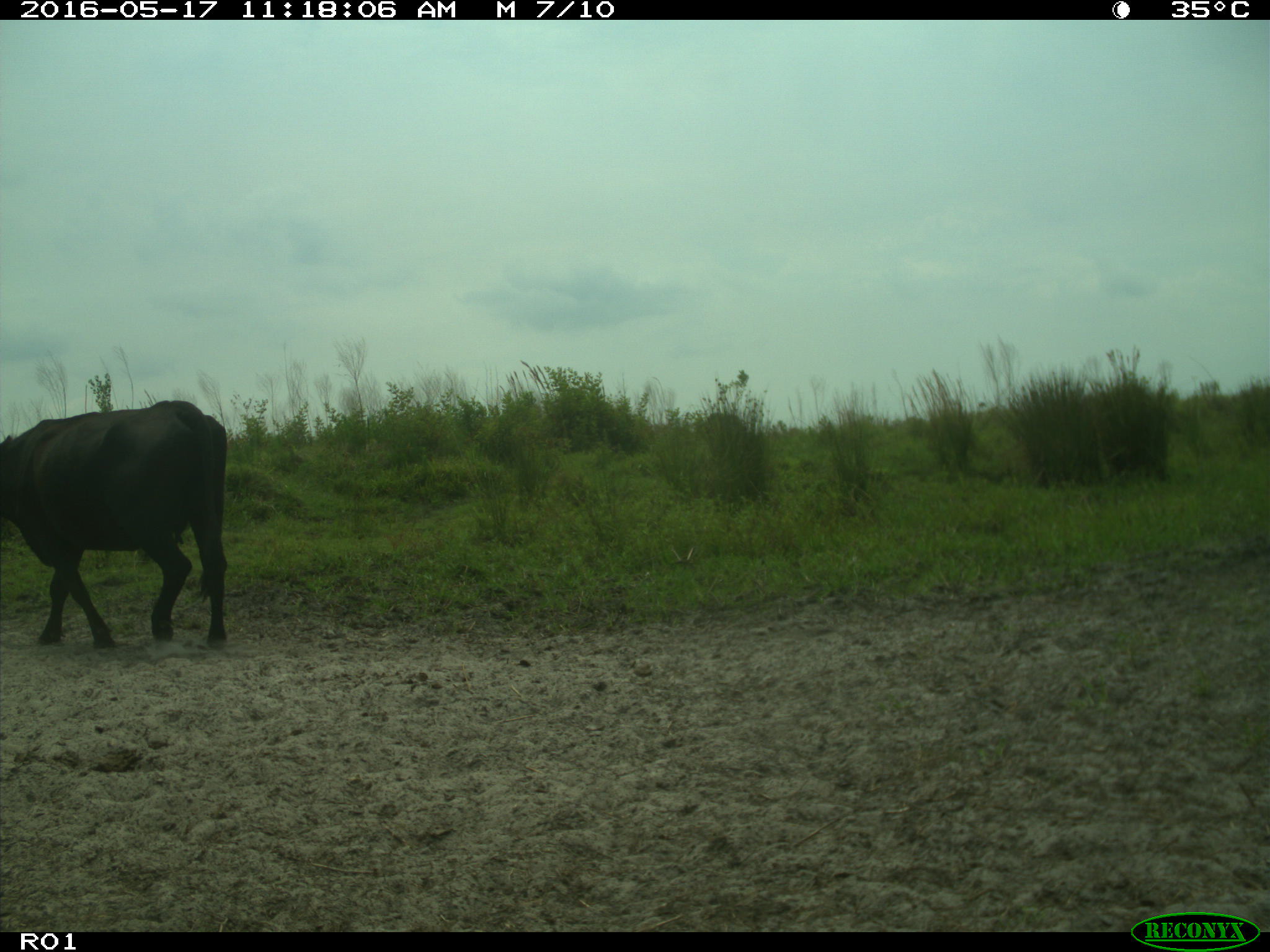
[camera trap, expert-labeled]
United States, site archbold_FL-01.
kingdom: Animalia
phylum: Chordata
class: Mammalia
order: Artiodactyla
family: Bovidae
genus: Bos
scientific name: Bos taurus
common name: domestic cow